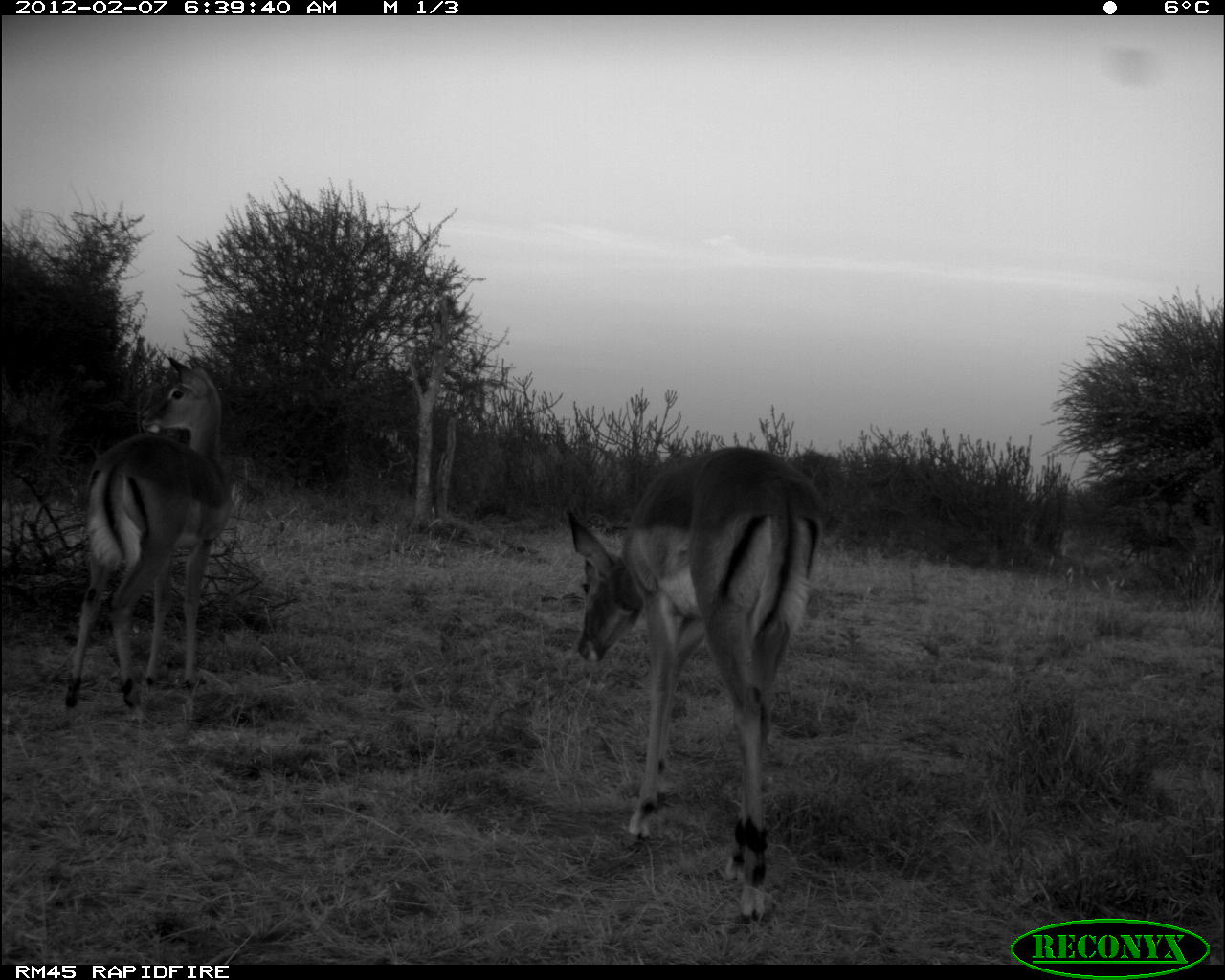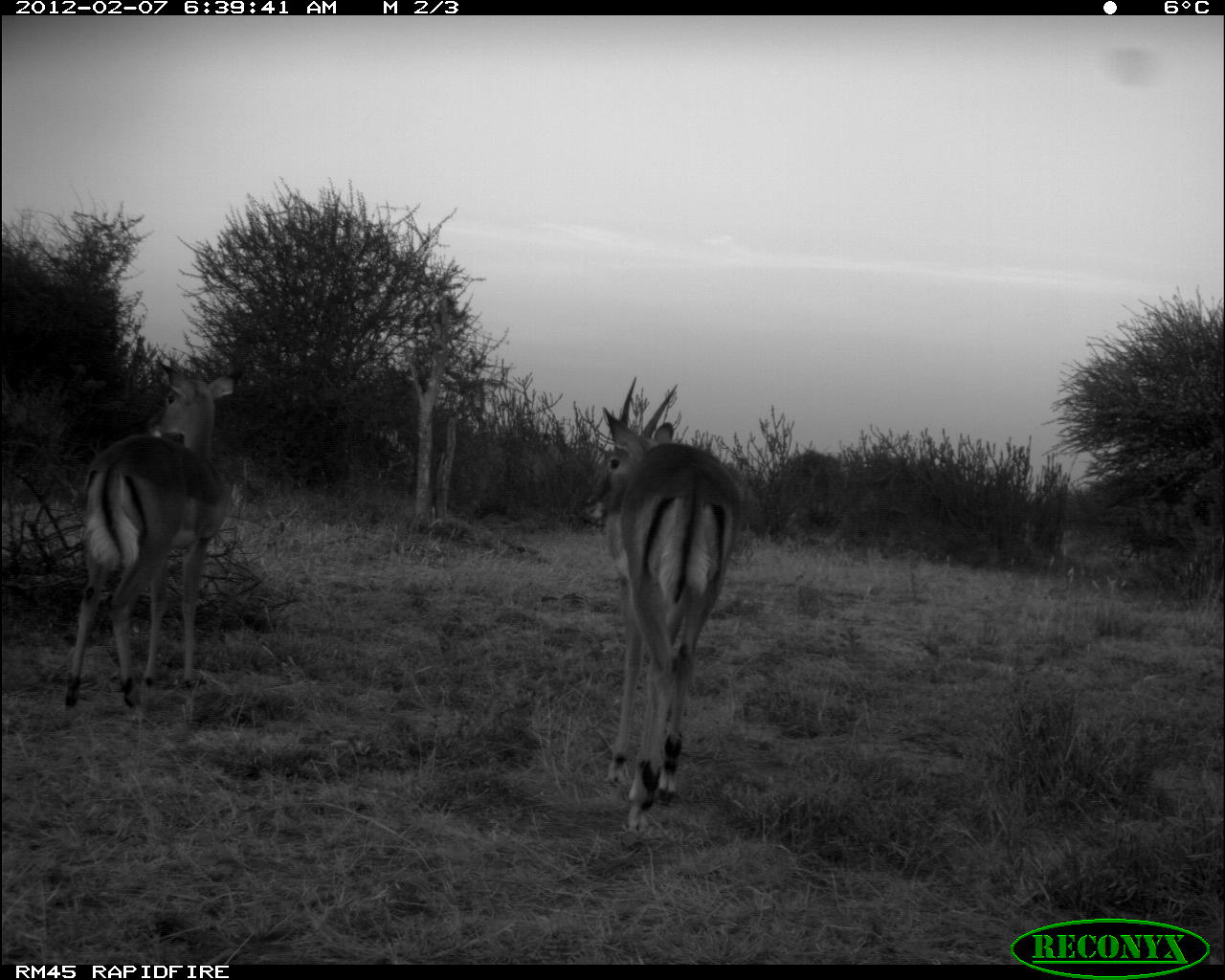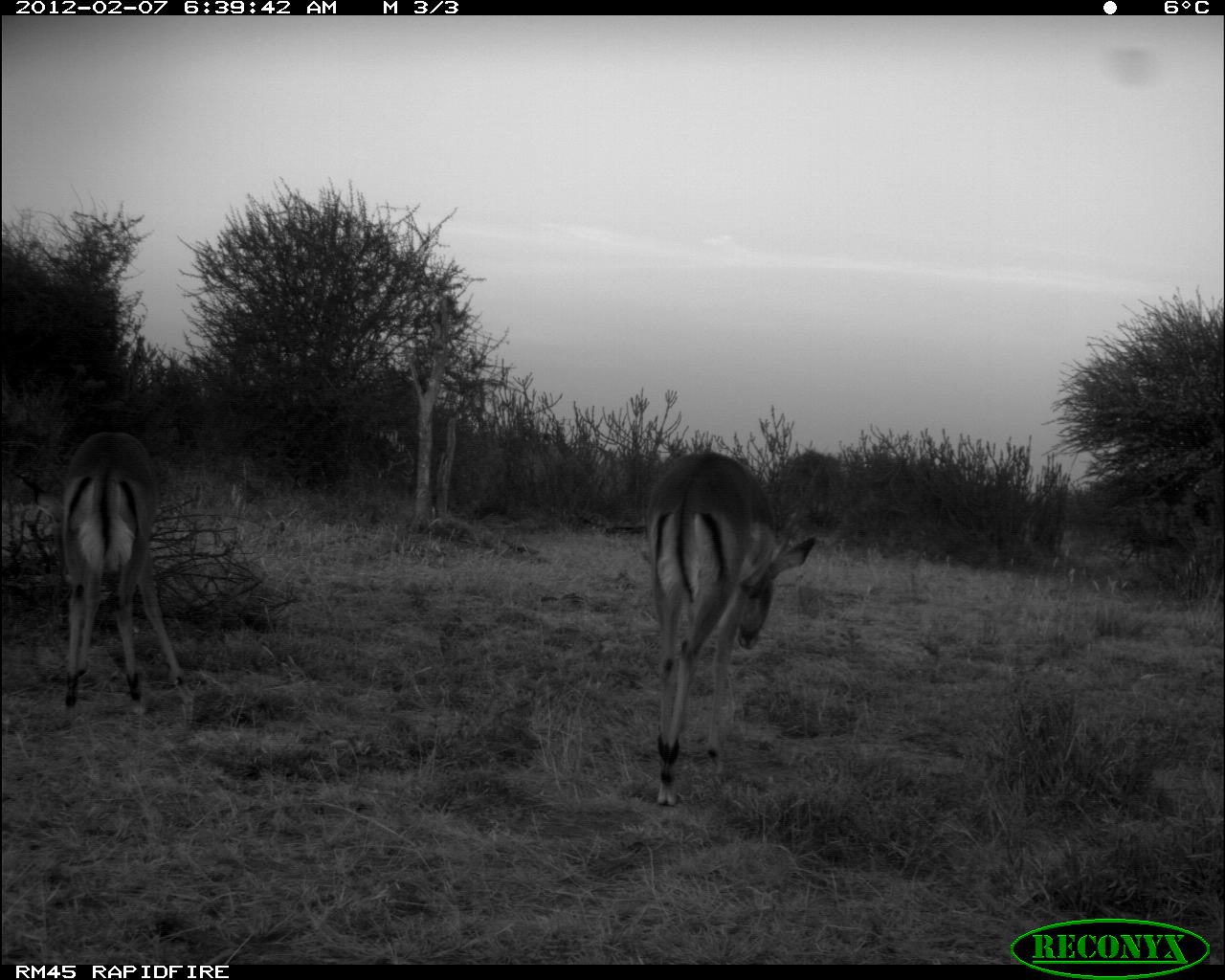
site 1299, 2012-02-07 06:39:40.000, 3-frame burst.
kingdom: Animalia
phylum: Chordata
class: Mammalia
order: Artiodactyla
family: Bovidae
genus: Aepyceros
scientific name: Aepyceros melampus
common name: impala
Aepyceros melampus (impala), count 2.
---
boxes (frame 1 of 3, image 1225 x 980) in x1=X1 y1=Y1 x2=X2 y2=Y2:
aepyceros melampus: x1=562 y1=443 x2=831 y2=934; x1=60 y1=353 x2=234 y2=727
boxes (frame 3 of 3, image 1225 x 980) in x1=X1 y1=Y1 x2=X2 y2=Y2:
aepyceros melampus: x1=641 y1=449 x2=818 y2=808; x1=55 y1=430 x2=211 y2=734